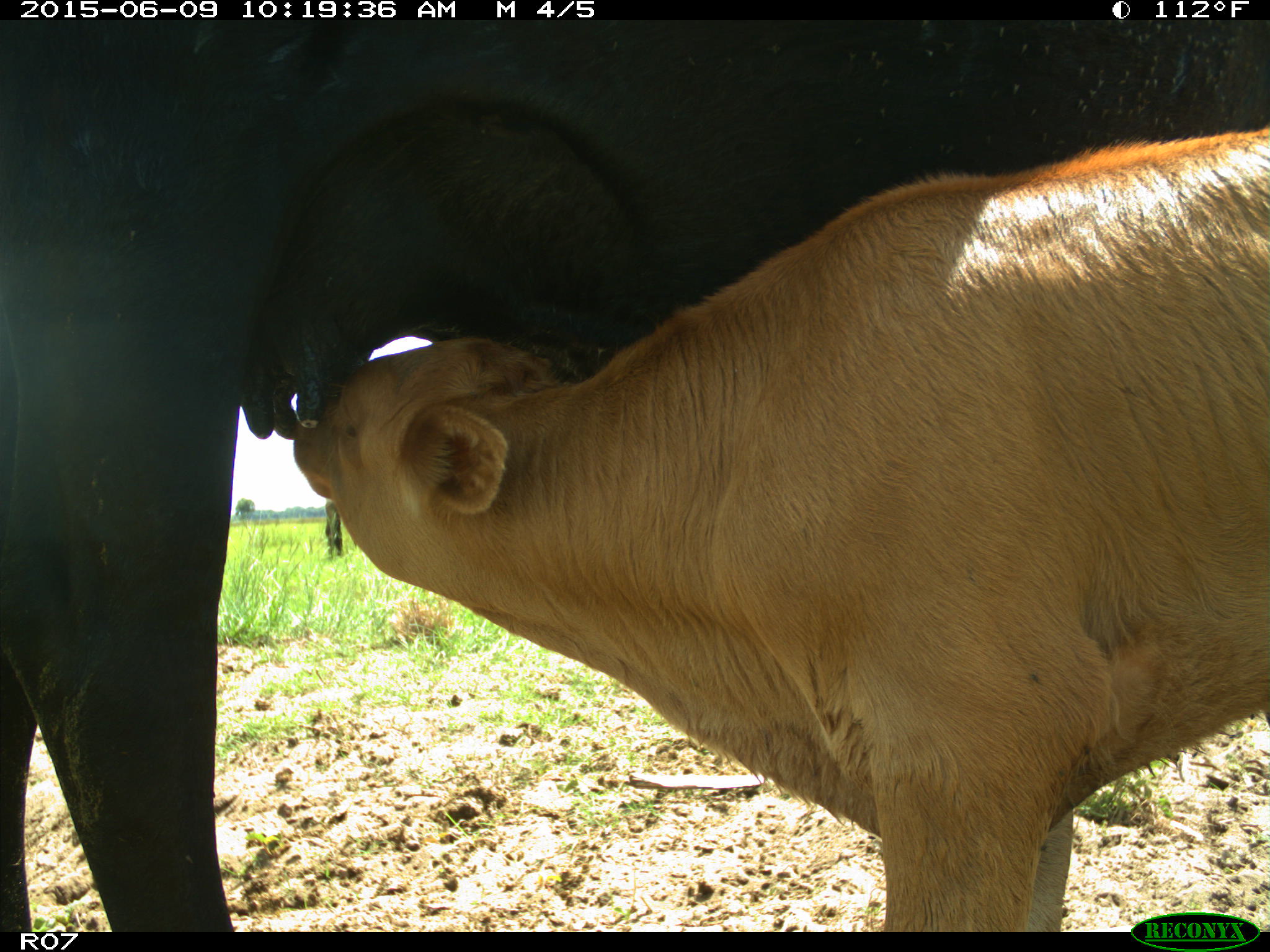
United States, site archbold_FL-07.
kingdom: Animalia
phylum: Chordata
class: Mammalia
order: Artiodactyla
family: Bovidae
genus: Bos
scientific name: Bos taurus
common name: domestic cow